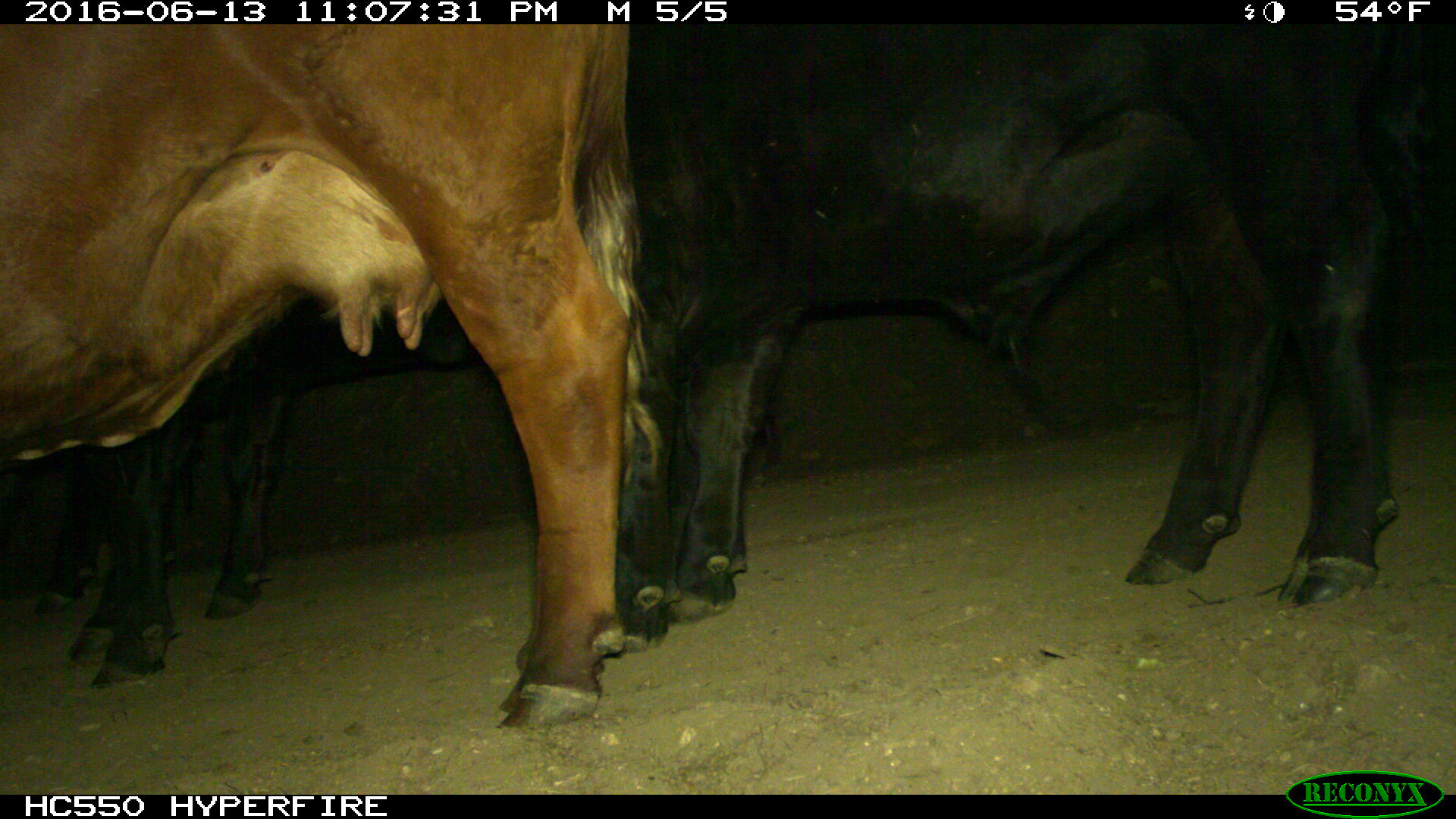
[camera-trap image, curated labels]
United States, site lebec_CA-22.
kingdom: Animalia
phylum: Chordata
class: Mammalia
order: Artiodactyla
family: Bovidae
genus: Bos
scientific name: Bos taurus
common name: domestic cow